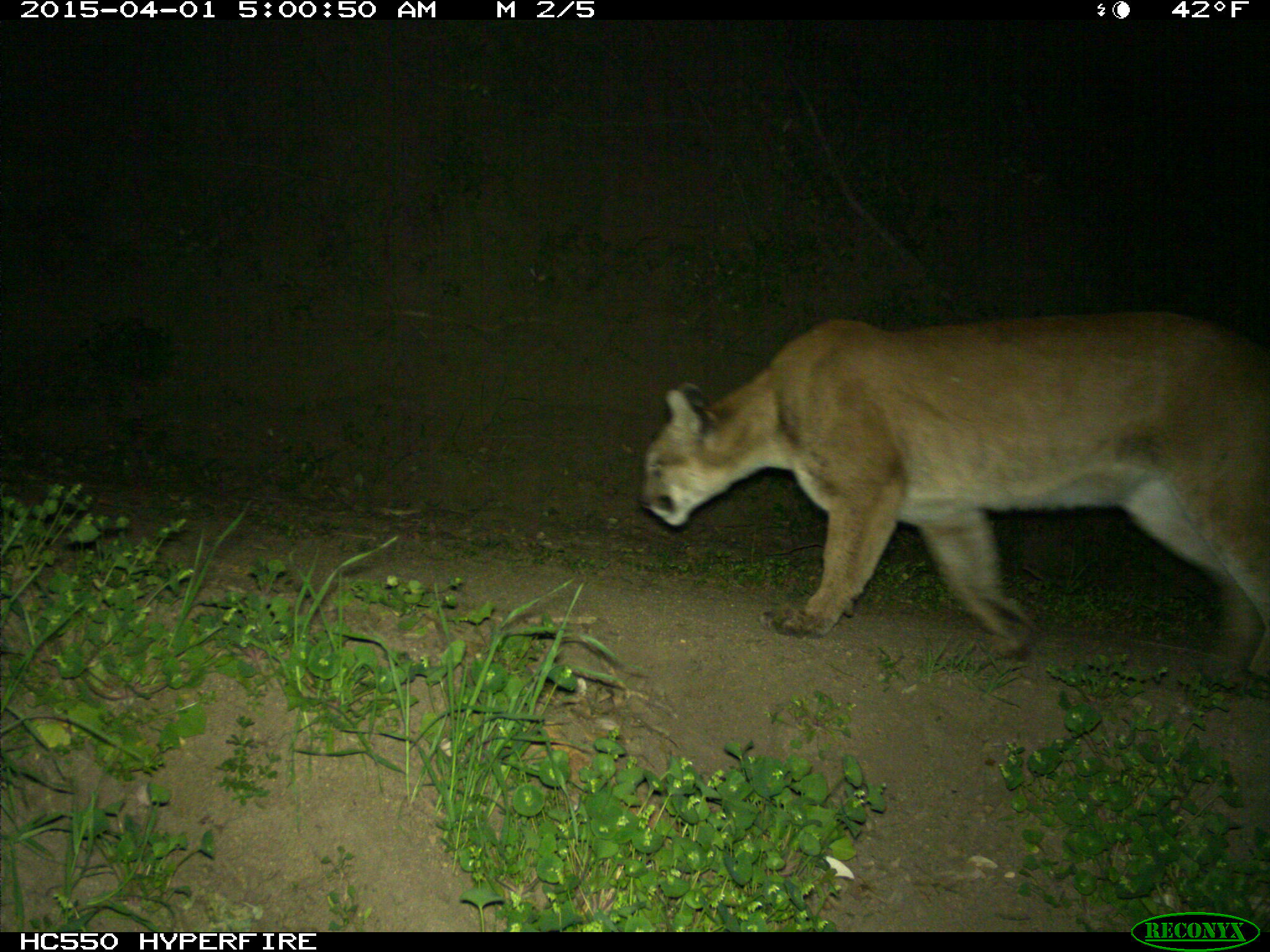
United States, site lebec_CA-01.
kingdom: Animalia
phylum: Chordata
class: Mammalia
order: Carnivora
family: Felidae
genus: Puma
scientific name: Puma concolor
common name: mountain lion